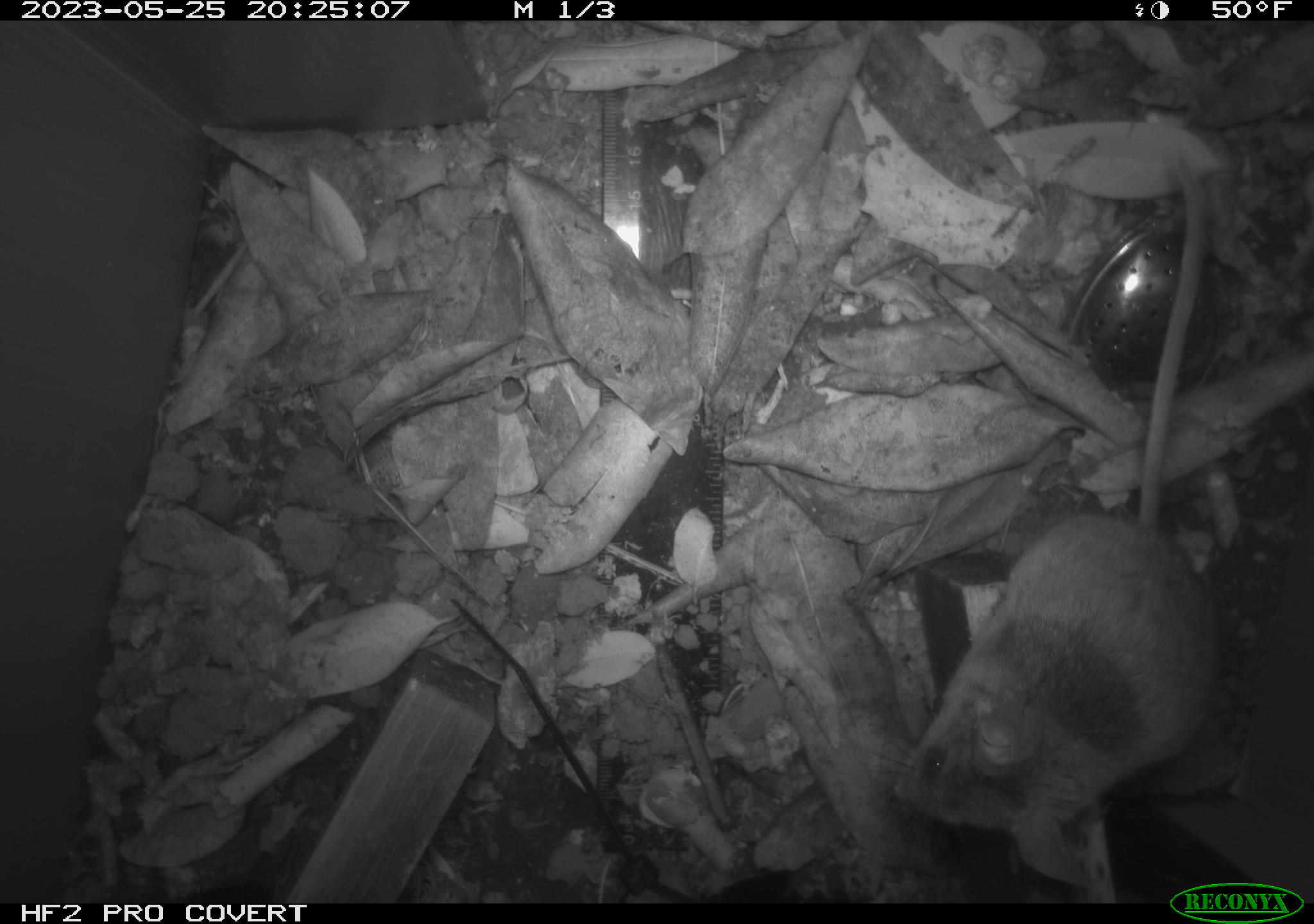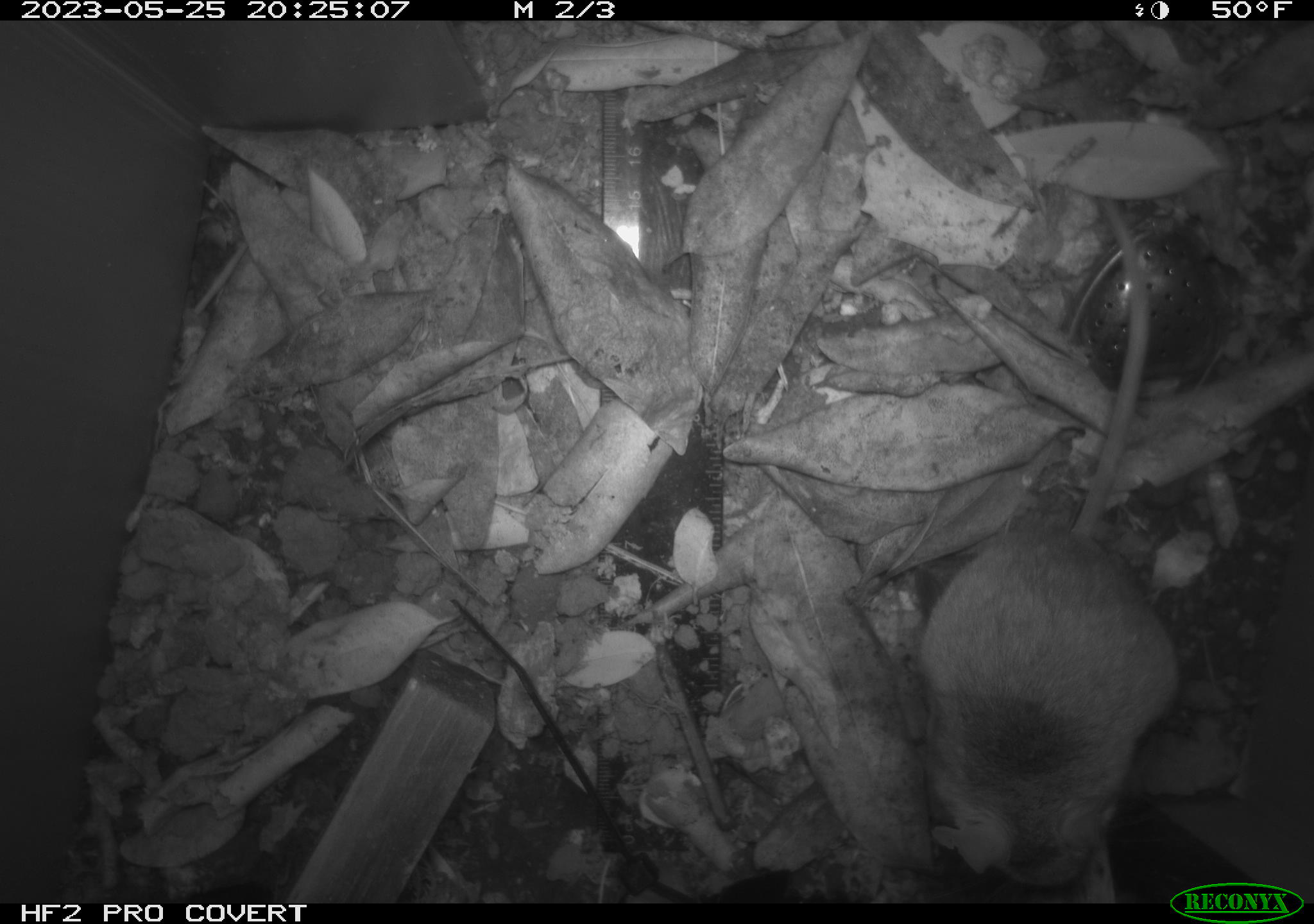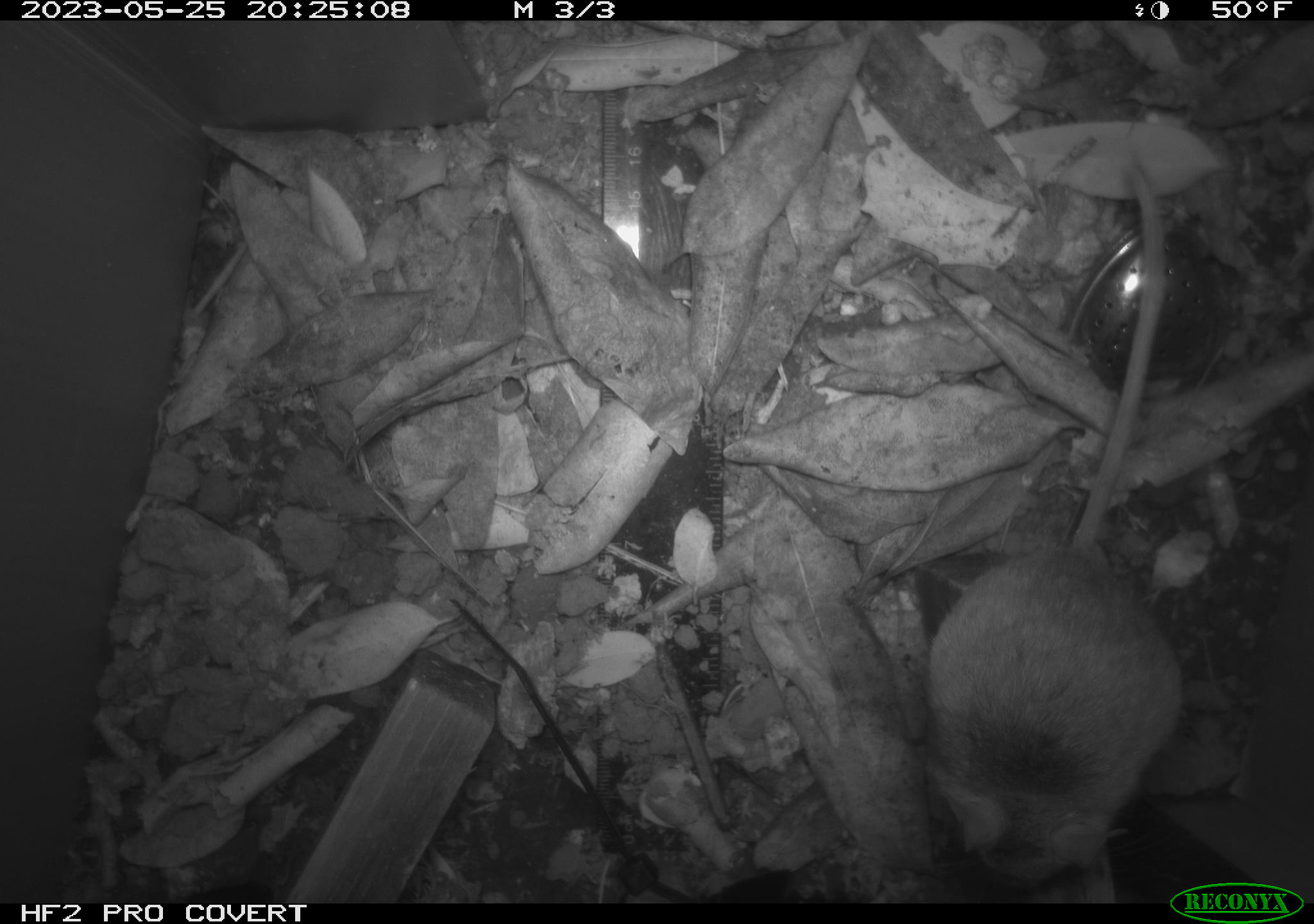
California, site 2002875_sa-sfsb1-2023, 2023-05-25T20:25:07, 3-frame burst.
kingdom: Animalia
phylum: Chordata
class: Mammalia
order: Rodentia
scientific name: Rodentia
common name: mouse species